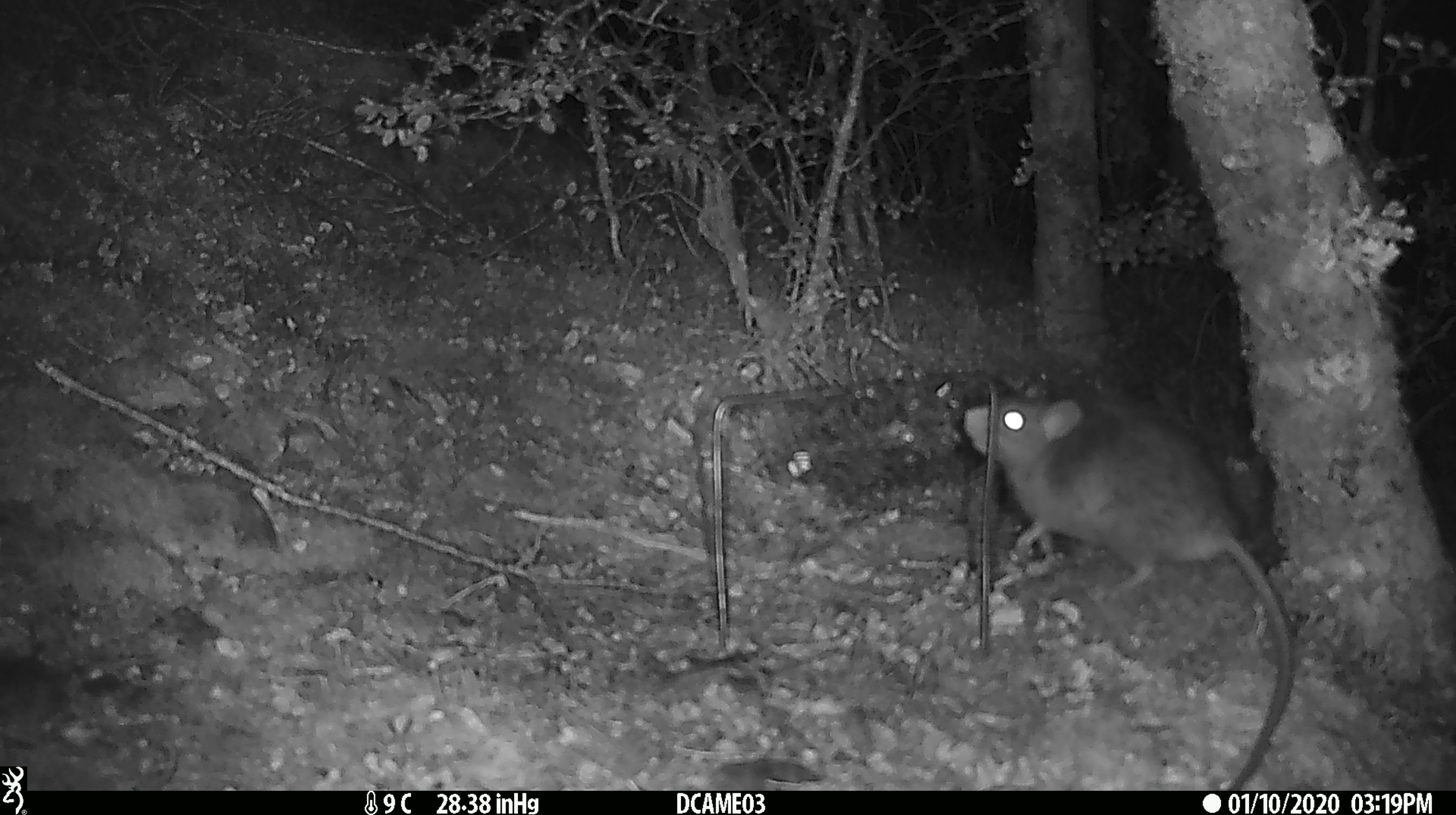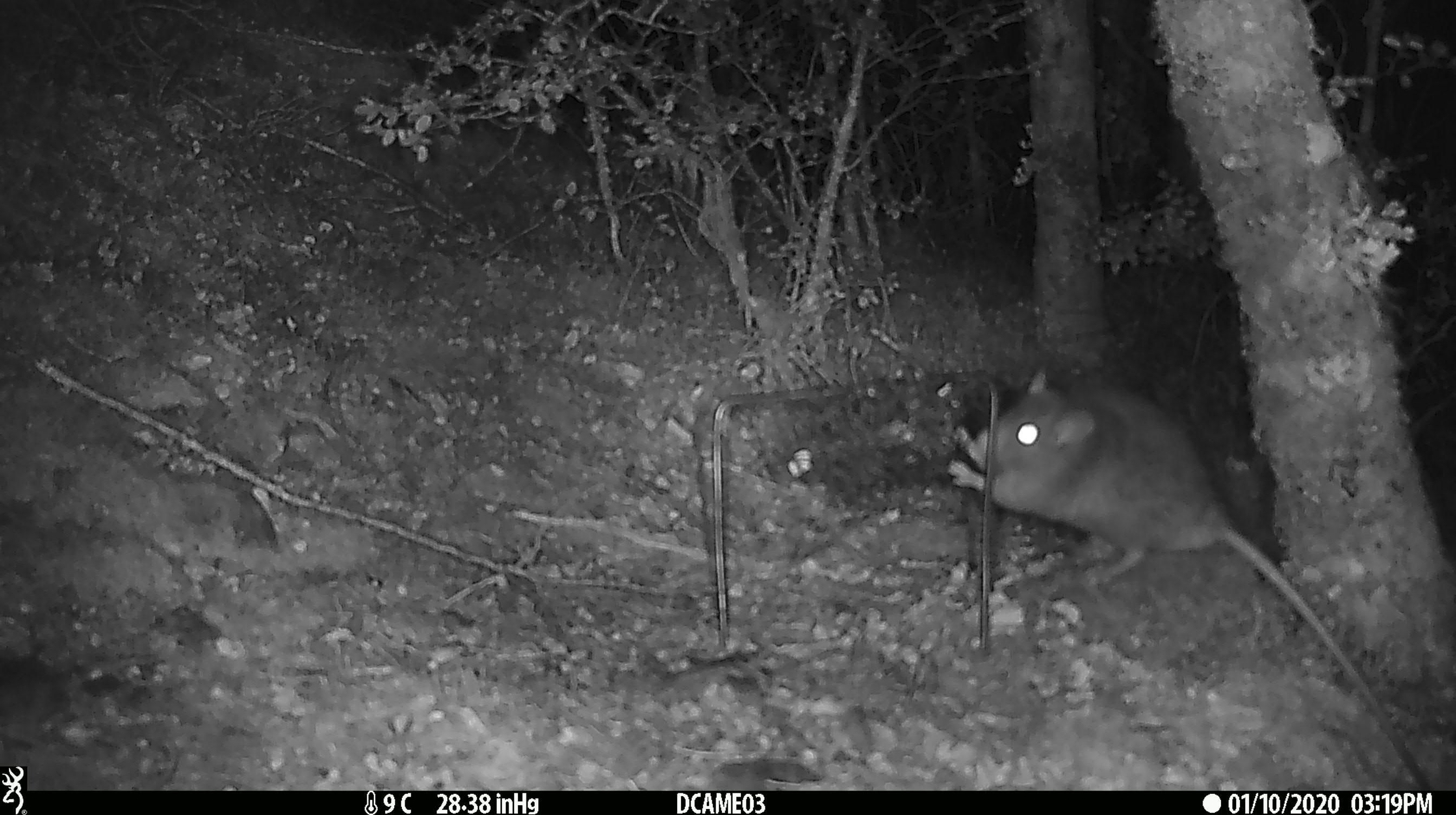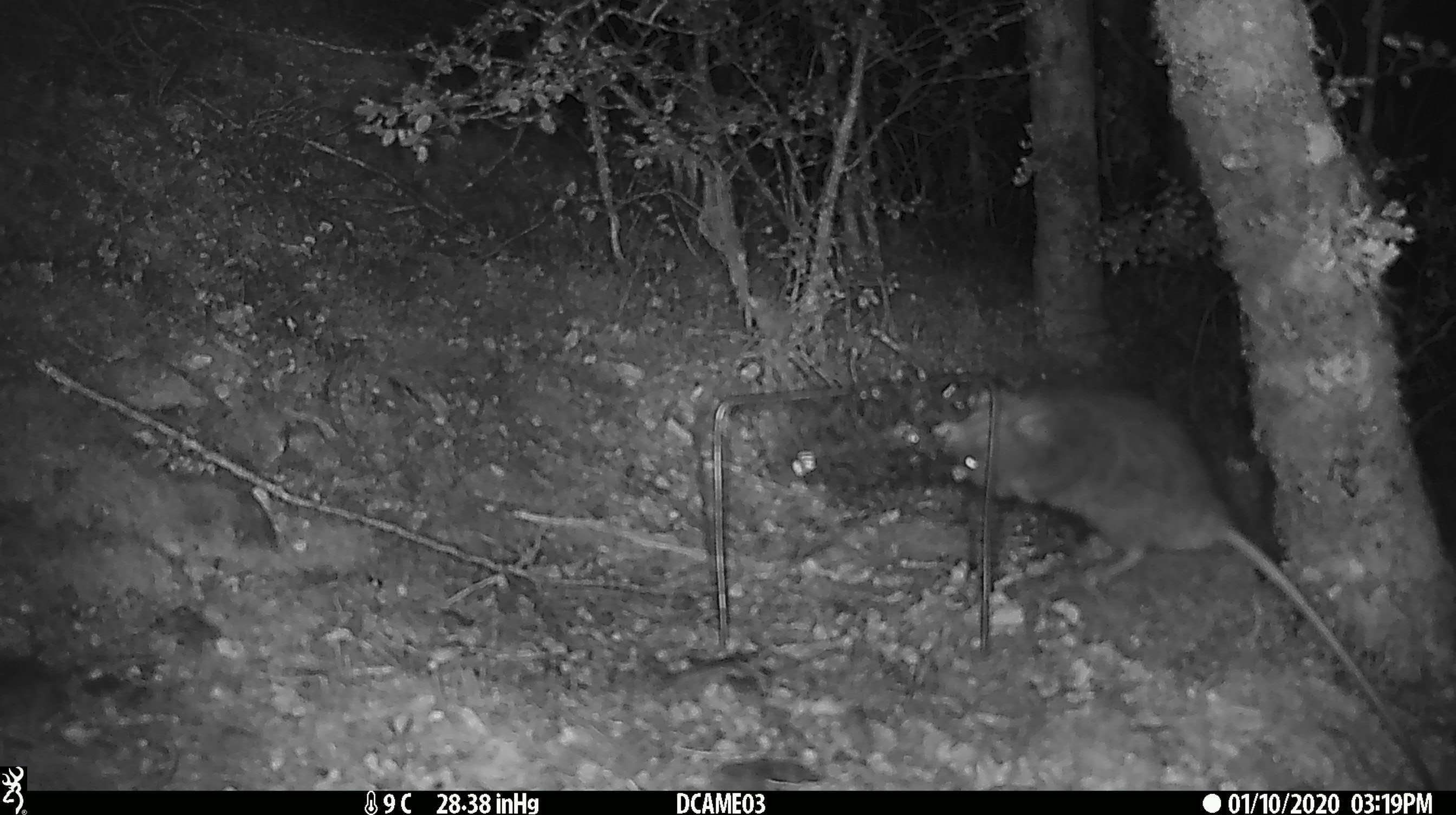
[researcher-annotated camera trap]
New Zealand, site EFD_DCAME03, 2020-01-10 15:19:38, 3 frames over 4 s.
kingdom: Animalia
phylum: Chordata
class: Mammalia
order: Rodentia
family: Muridae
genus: Rattus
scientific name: Rattus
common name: rat